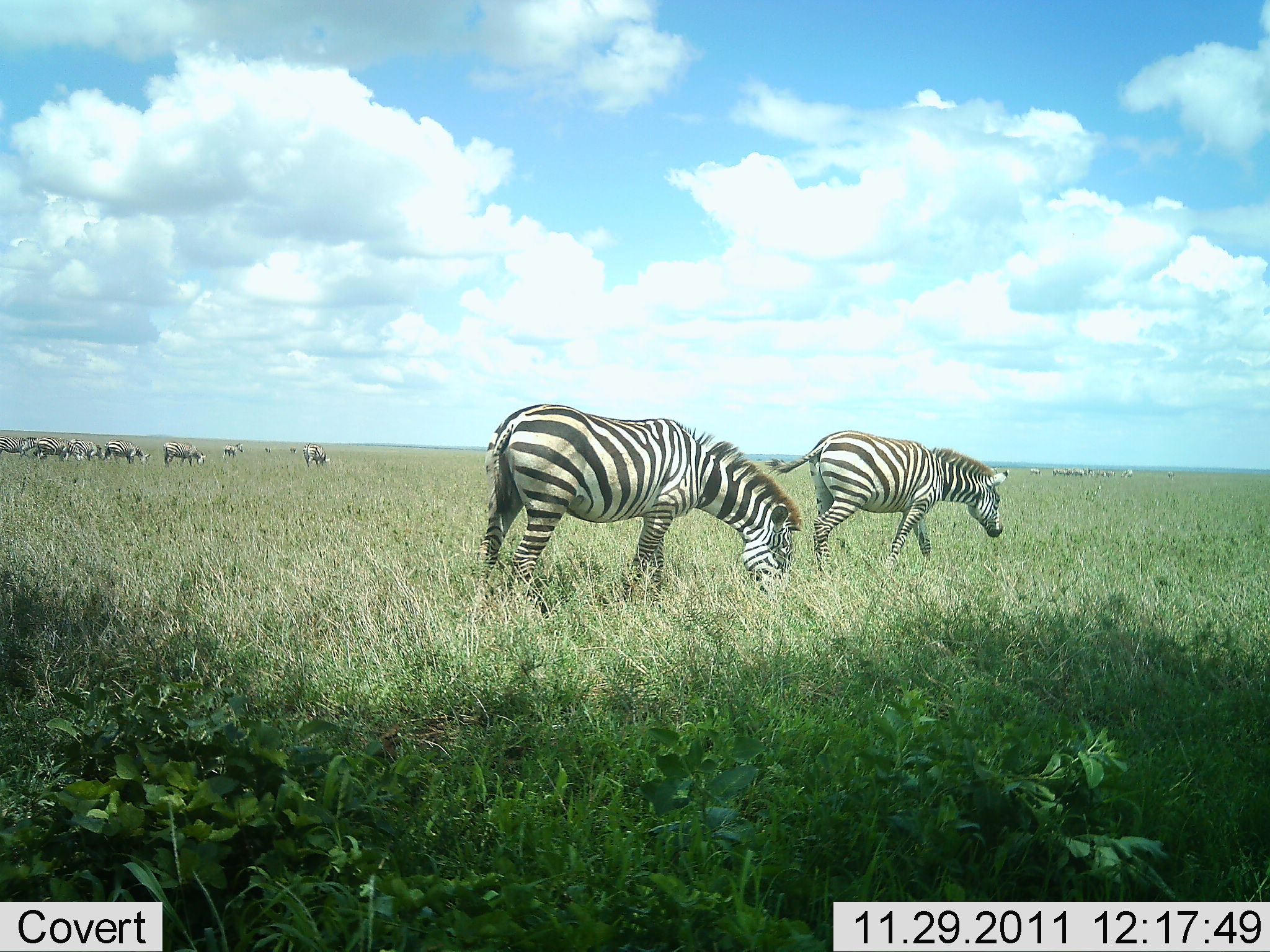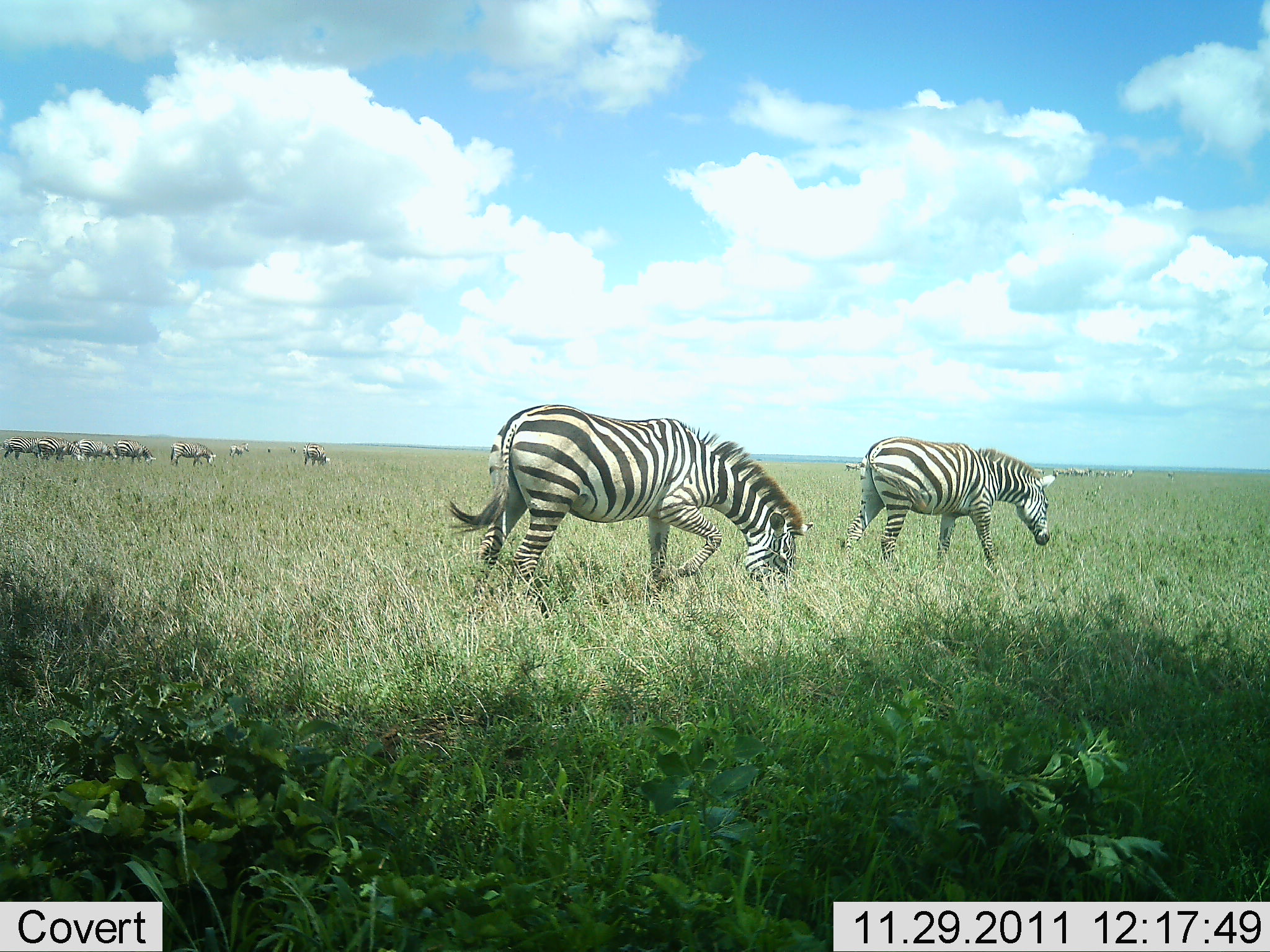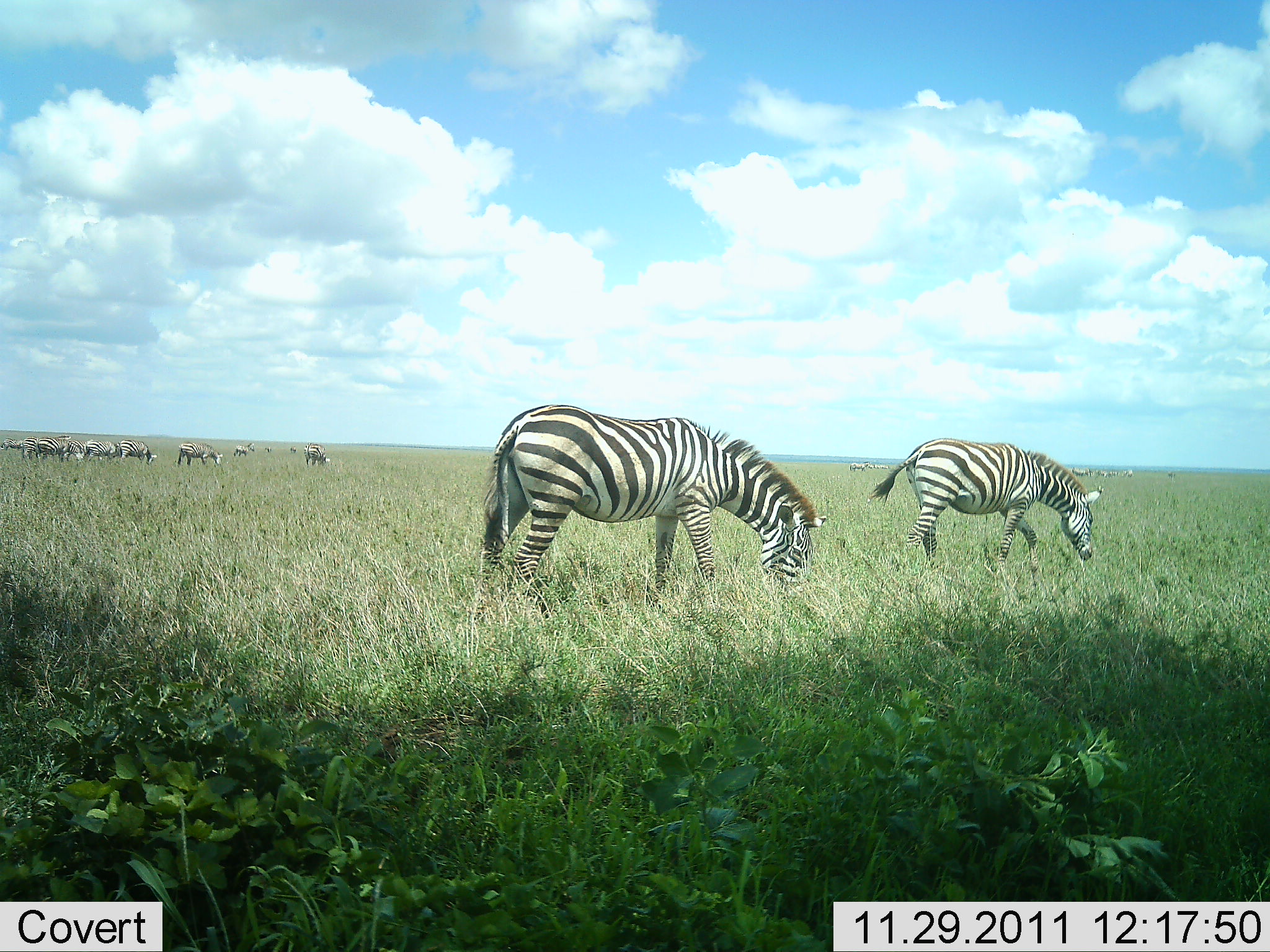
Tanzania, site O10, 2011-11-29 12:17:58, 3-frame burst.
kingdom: Animalia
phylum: Chordata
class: Mammalia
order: Perissodactyla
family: Equidae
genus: Equus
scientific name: Equus quagga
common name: plains zebra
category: zebra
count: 10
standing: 21%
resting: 0%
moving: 36%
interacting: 0%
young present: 0%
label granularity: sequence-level